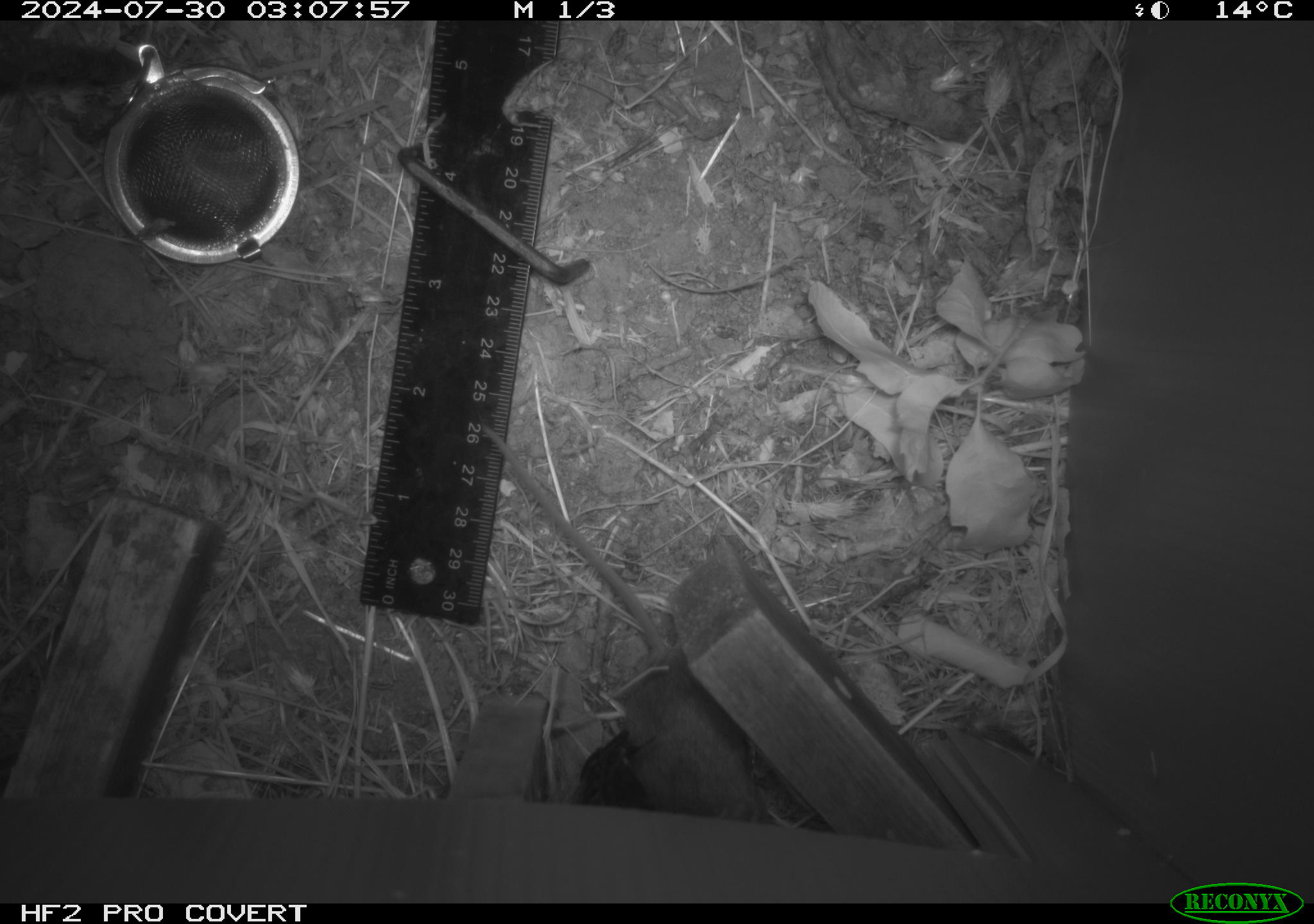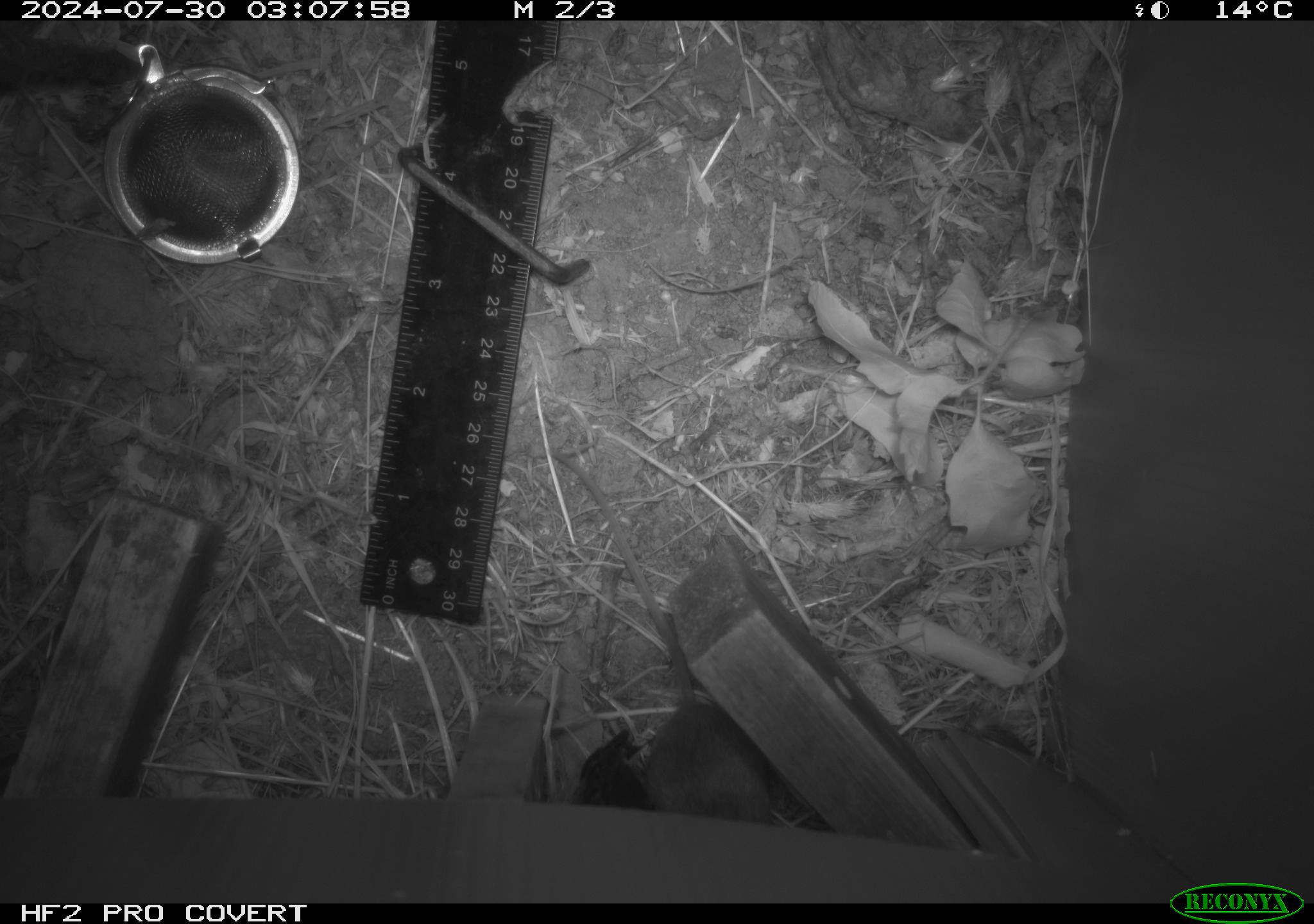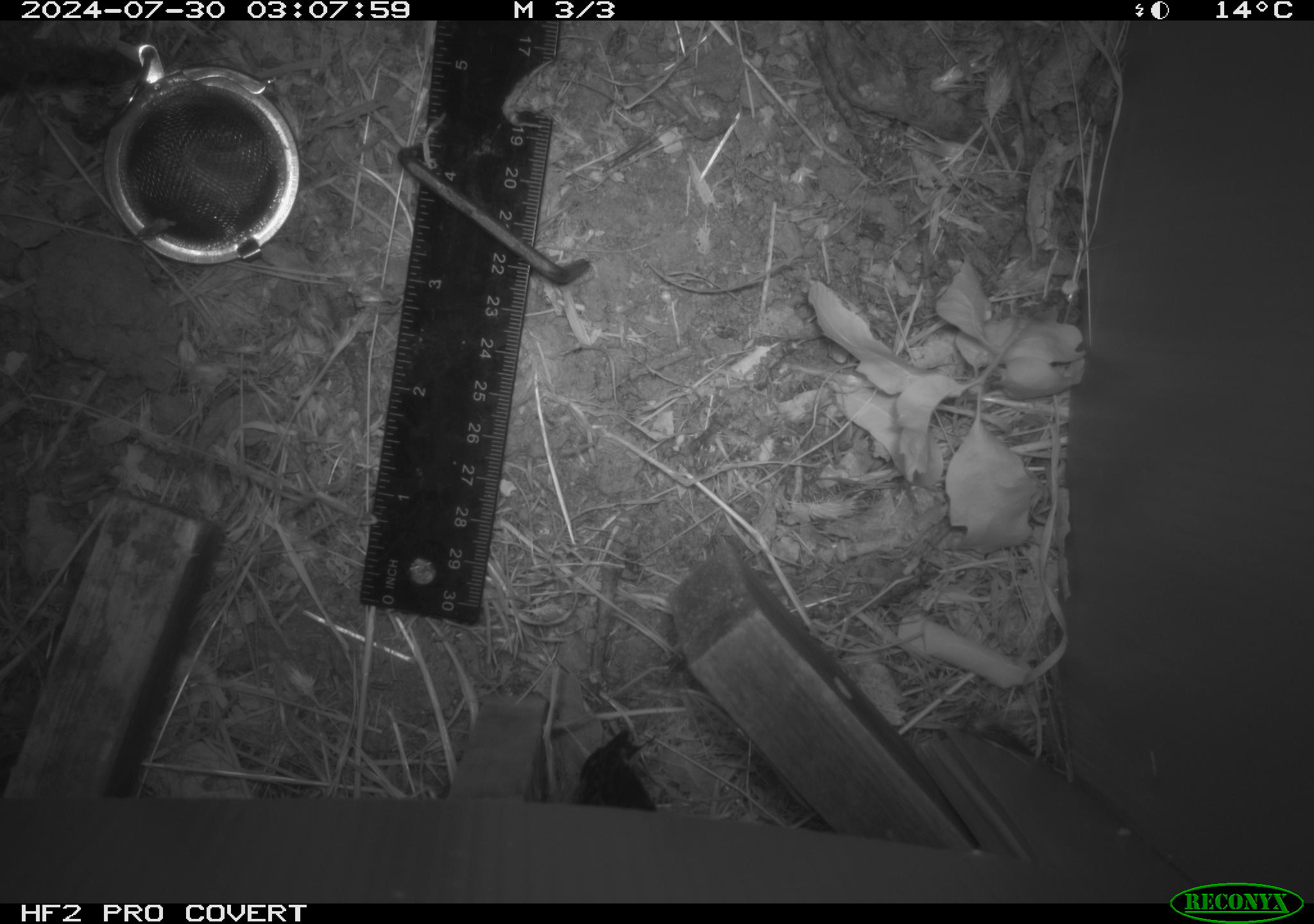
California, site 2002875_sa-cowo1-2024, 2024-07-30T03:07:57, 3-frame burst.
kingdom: Animalia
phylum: Chordata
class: Mammalia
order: Rodentia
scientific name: Rodentia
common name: rodent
Rodent (Rodentia).